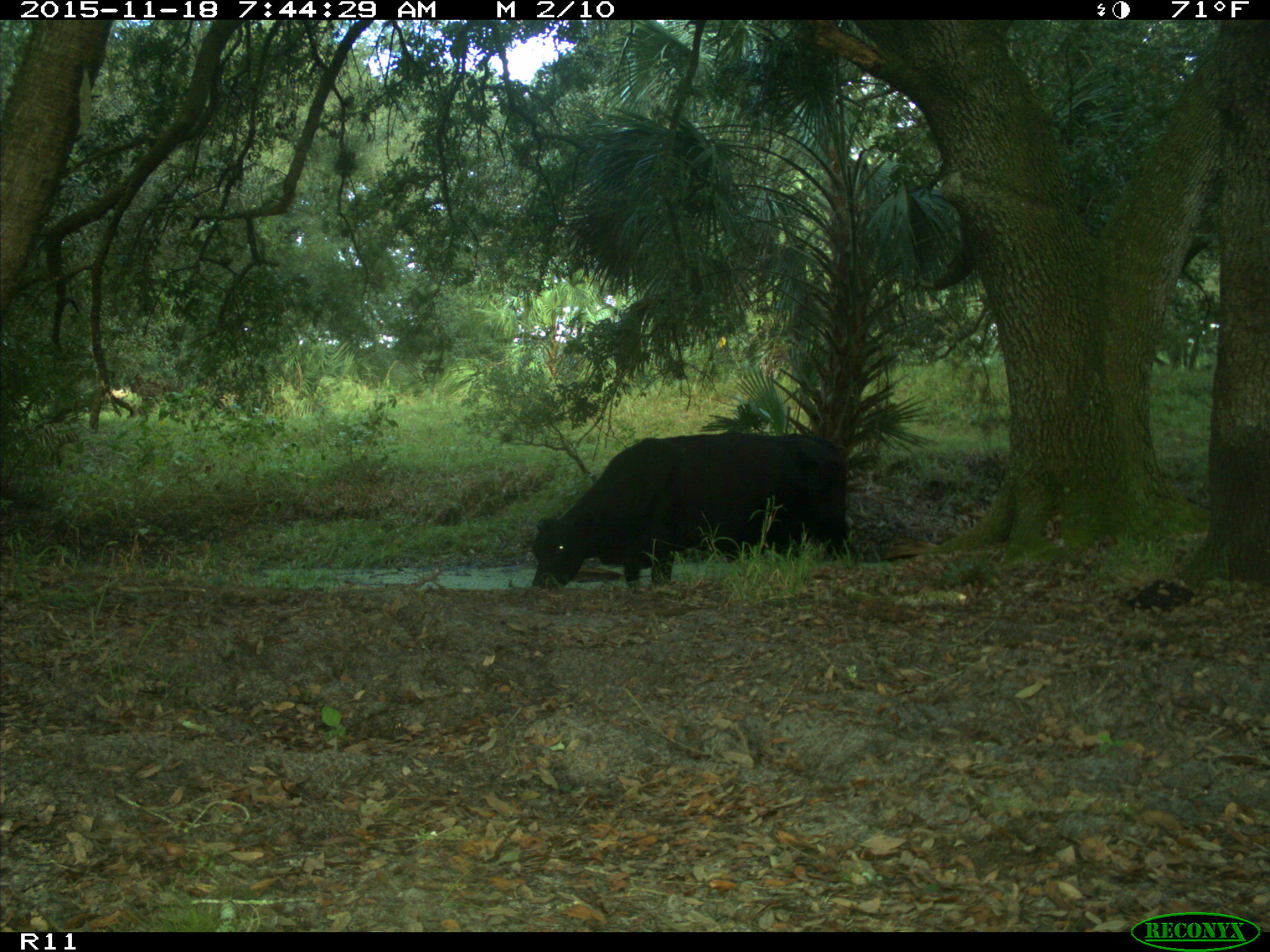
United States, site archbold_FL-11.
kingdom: Animalia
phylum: Chordata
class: Mammalia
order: Artiodactyla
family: Bovidae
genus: Bos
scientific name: Bos taurus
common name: domestic cow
Bos taurus (domestic cow).